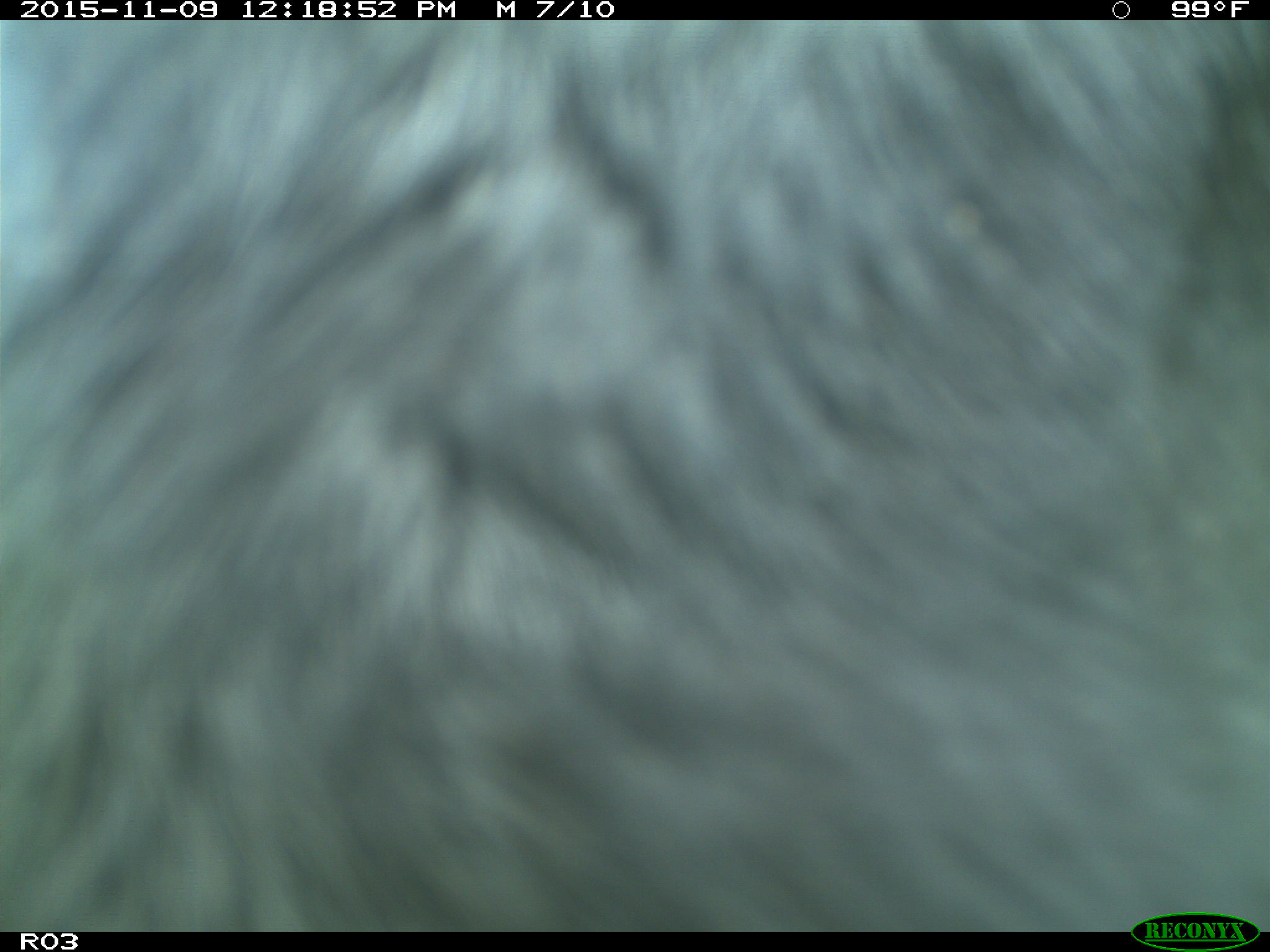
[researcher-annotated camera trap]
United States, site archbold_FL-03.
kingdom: Animalia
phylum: Chordata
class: Mammalia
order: Artiodactyla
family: Bovidae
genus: Bos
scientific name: Bos taurus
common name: domestic cow